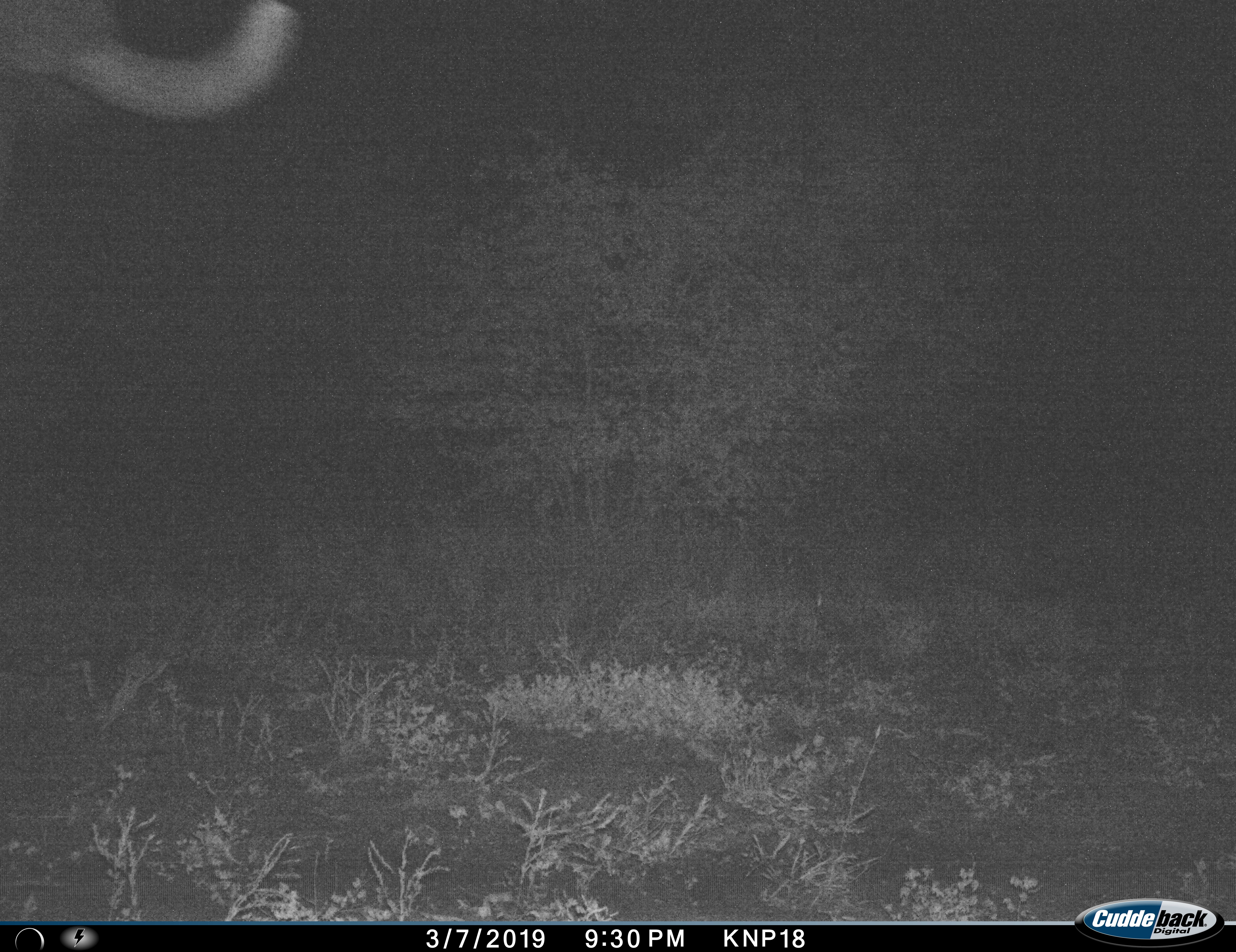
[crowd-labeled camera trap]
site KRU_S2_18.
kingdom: Animalia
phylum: Chordata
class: Mammalia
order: Proboscidea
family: Elephantidae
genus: Loxodonta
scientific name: Loxodonta africana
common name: african bush elephant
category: elephant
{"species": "elephant (african bush elephant) (Loxodonta africana)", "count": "1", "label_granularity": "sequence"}